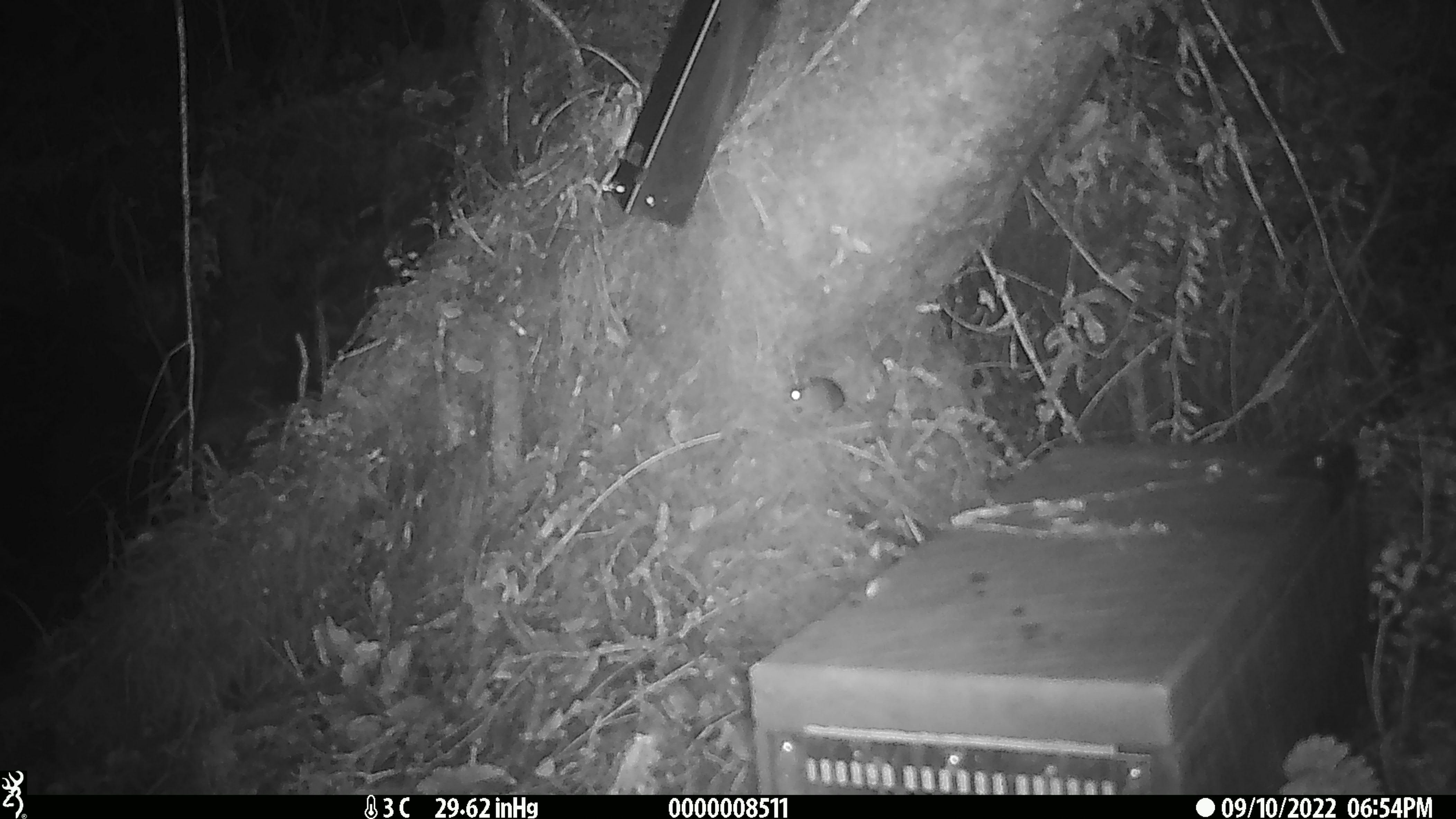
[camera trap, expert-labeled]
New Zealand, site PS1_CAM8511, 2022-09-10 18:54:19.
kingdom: Animalia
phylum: Chordata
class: Mammalia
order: Rodentia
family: Muridae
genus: Mus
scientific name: Mus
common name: mouse